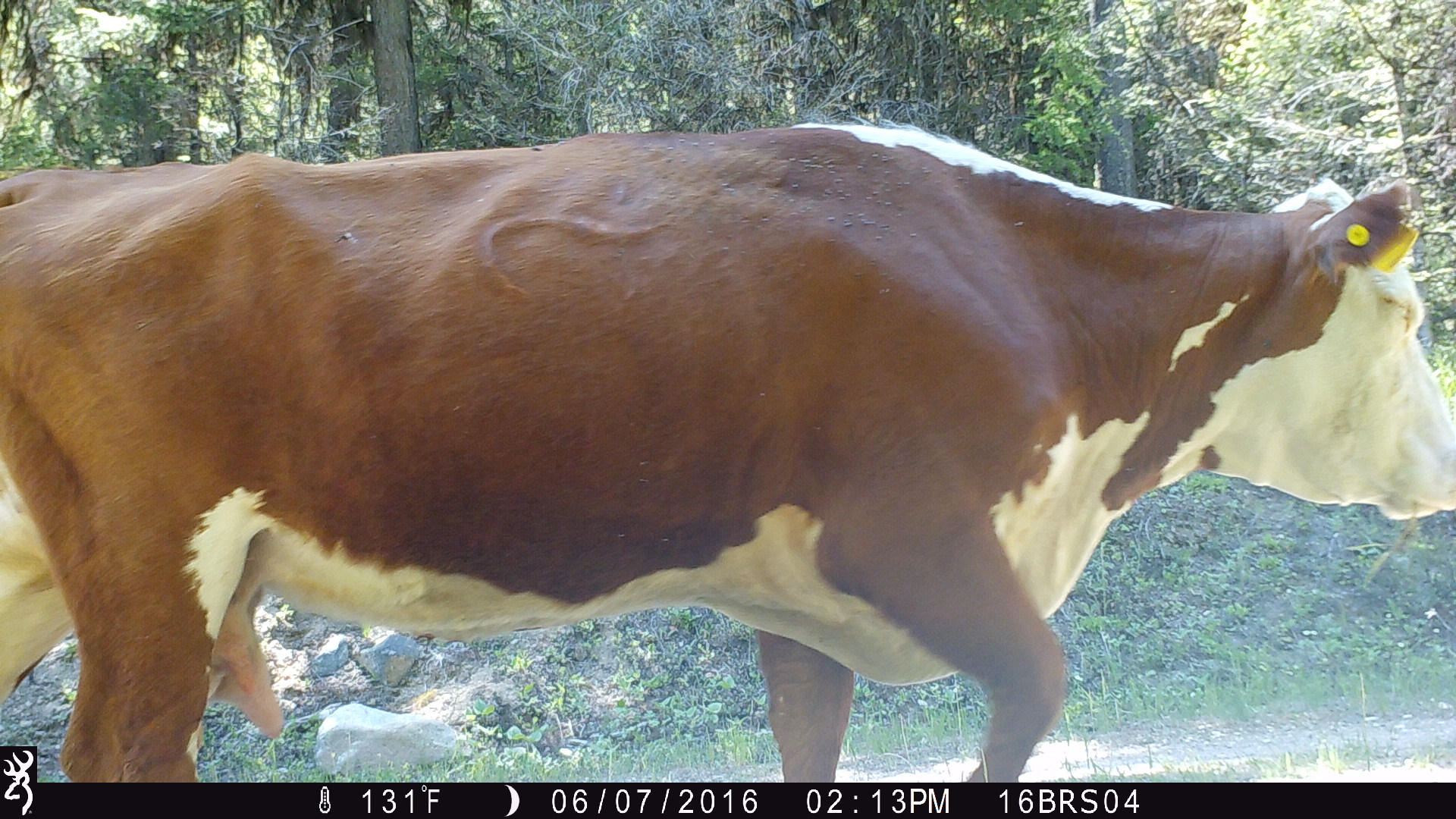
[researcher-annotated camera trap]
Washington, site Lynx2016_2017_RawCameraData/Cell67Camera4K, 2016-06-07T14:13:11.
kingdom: Animalia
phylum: Chordata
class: Mammalia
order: Artiodactyla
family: Bovidae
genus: Bos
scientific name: Bos taurus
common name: domestic cattle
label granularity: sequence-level